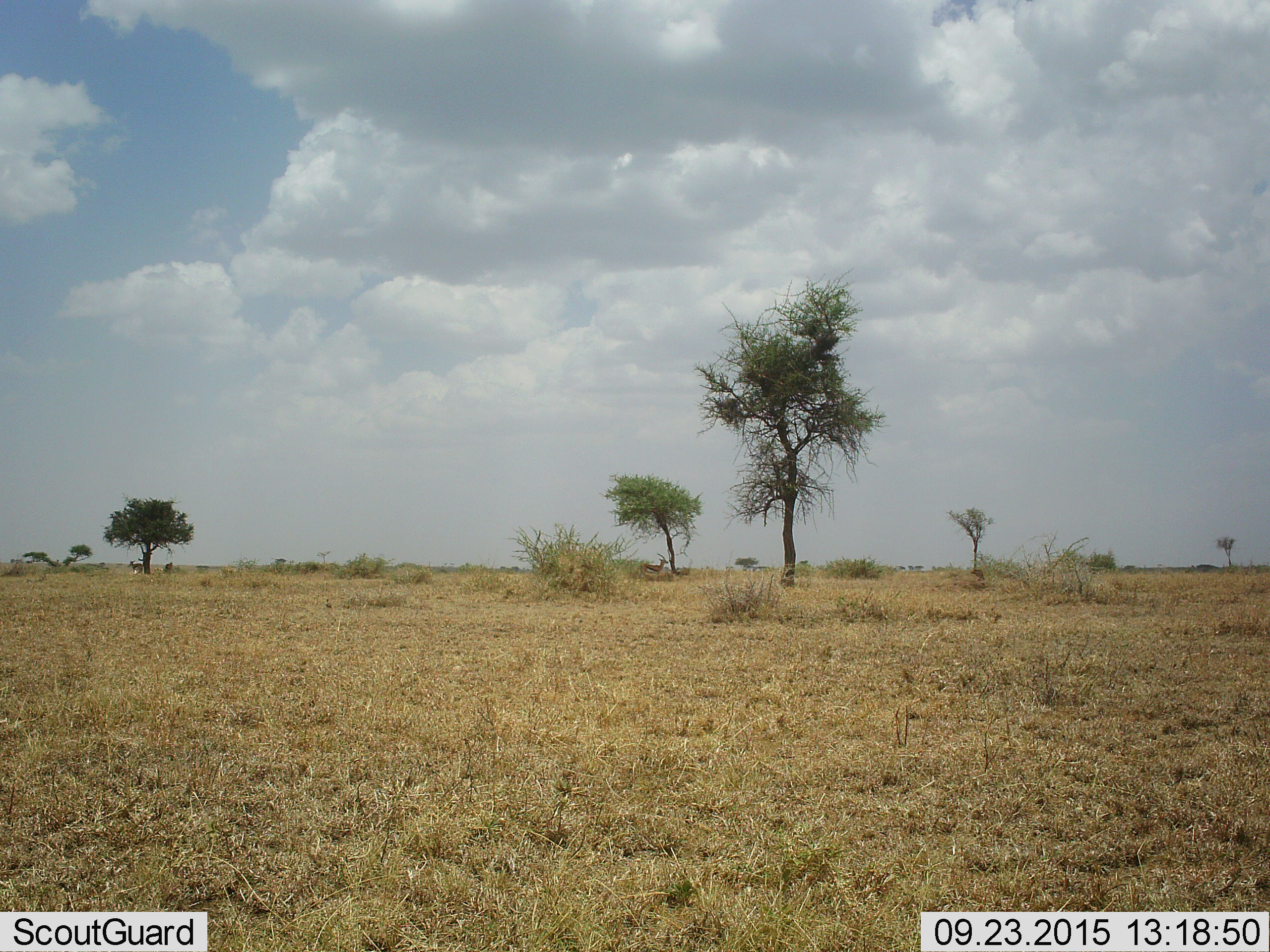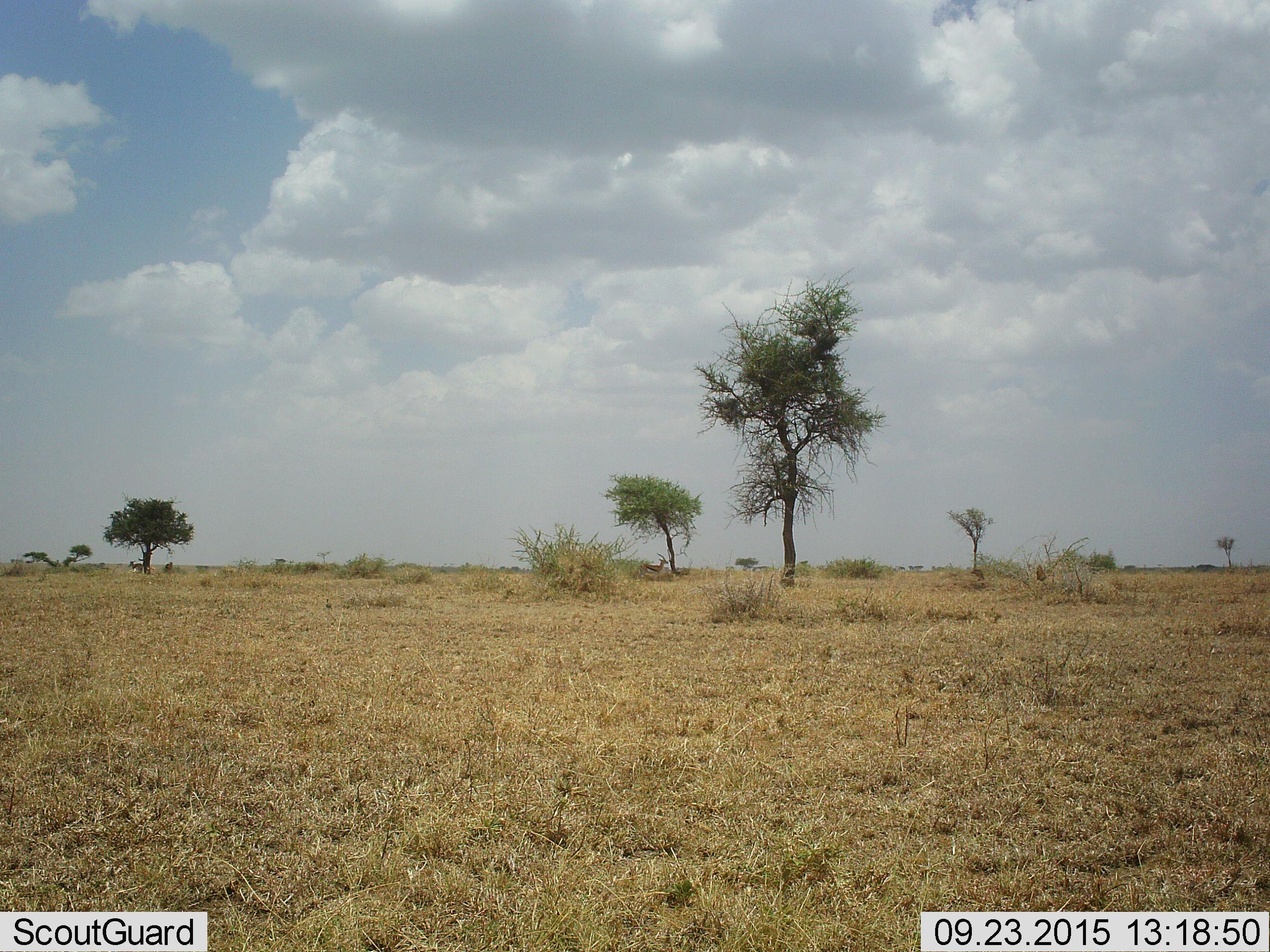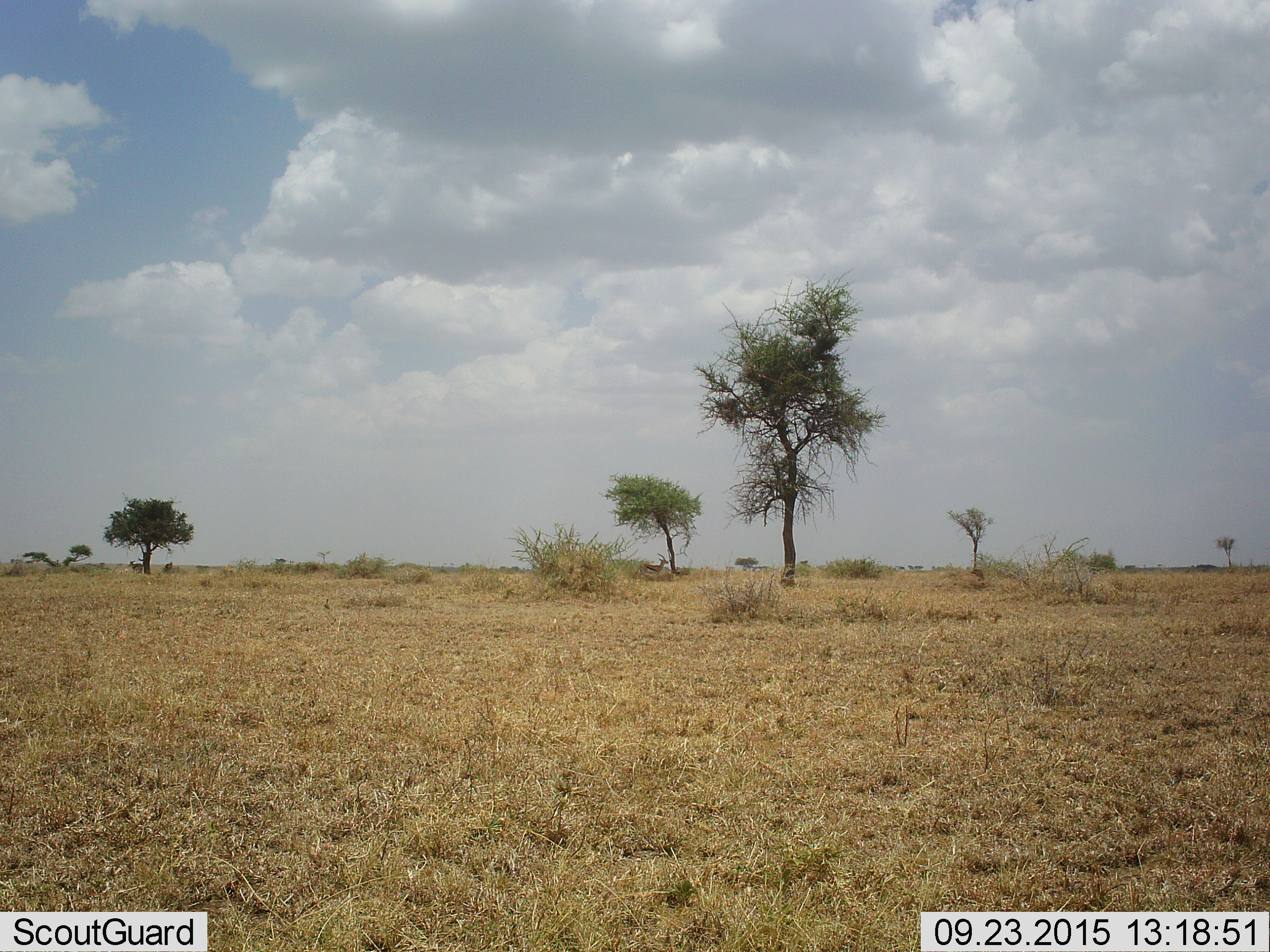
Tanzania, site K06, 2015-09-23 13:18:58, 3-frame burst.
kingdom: Animalia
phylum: Chordata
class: Mammalia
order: Artiodactyla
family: Bovidae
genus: Eudorcas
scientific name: Eudorcas thomsonii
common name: thomson's gazelle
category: gazellethomsons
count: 3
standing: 100%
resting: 17%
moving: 0%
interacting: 0%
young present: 0%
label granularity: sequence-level